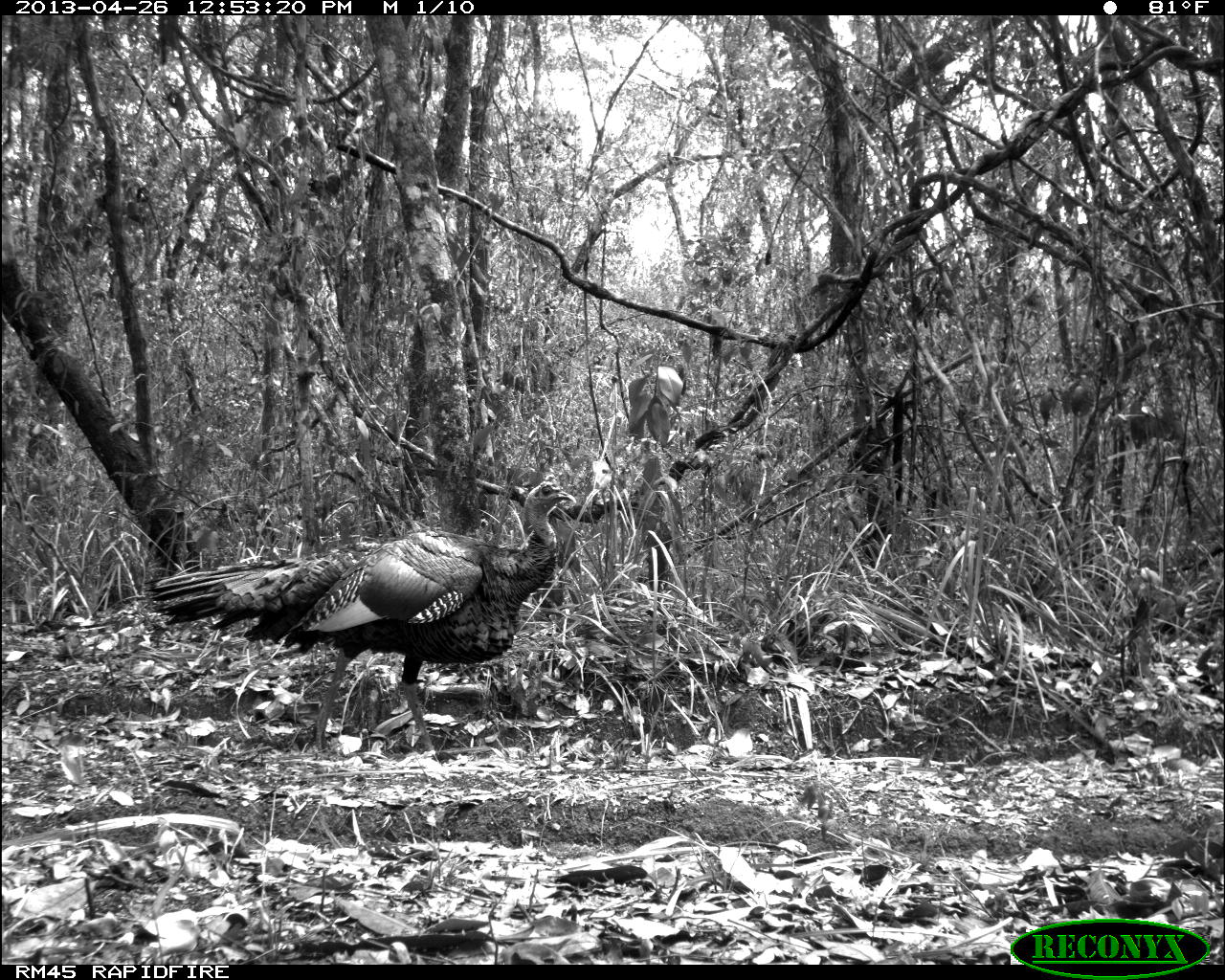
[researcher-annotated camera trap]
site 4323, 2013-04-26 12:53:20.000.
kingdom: Animalia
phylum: Chordata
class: Aves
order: Galliformes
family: Phasianidae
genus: Meleagris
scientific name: Meleagris ocellata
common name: ocellated turkey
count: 1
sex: male